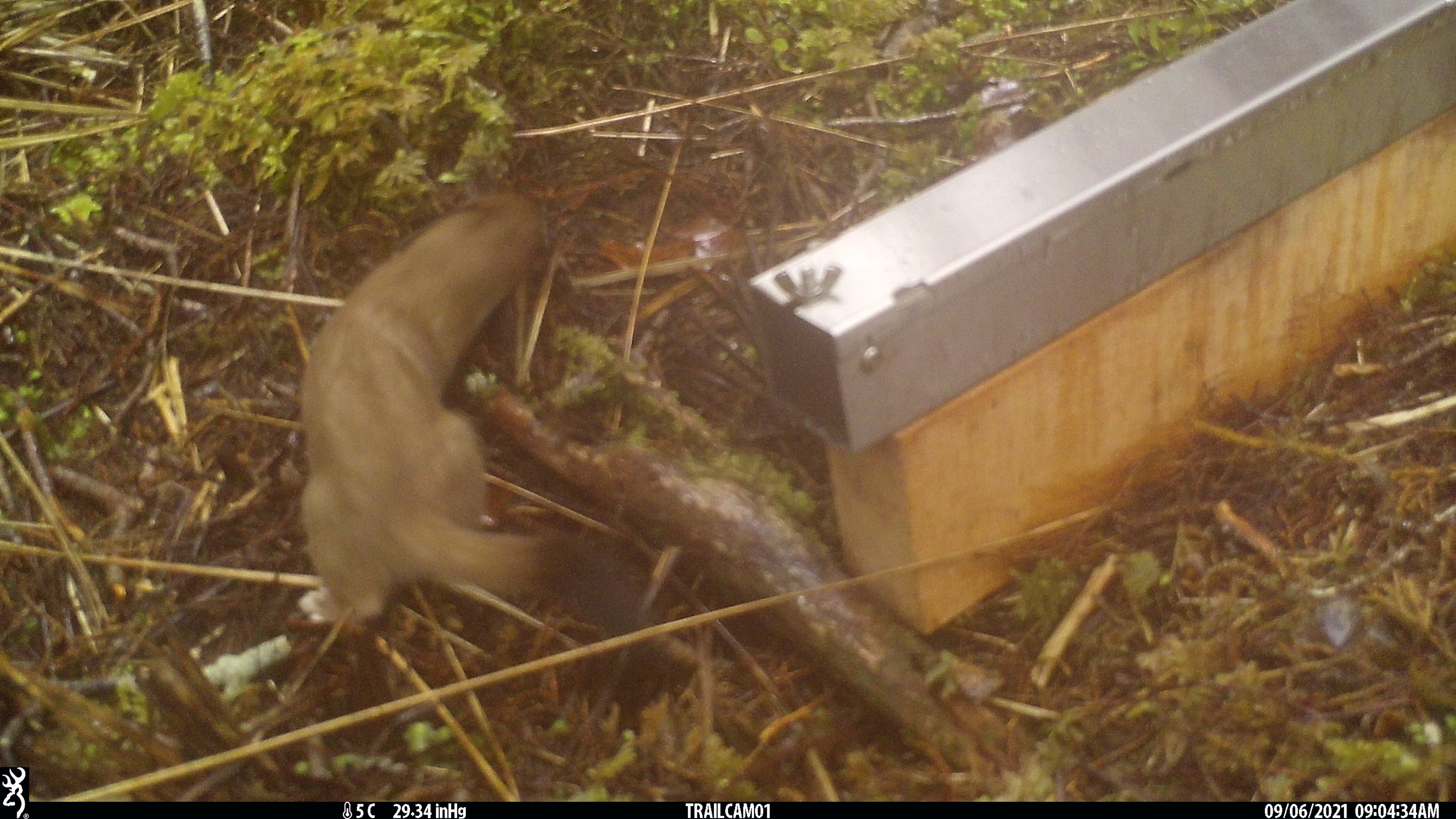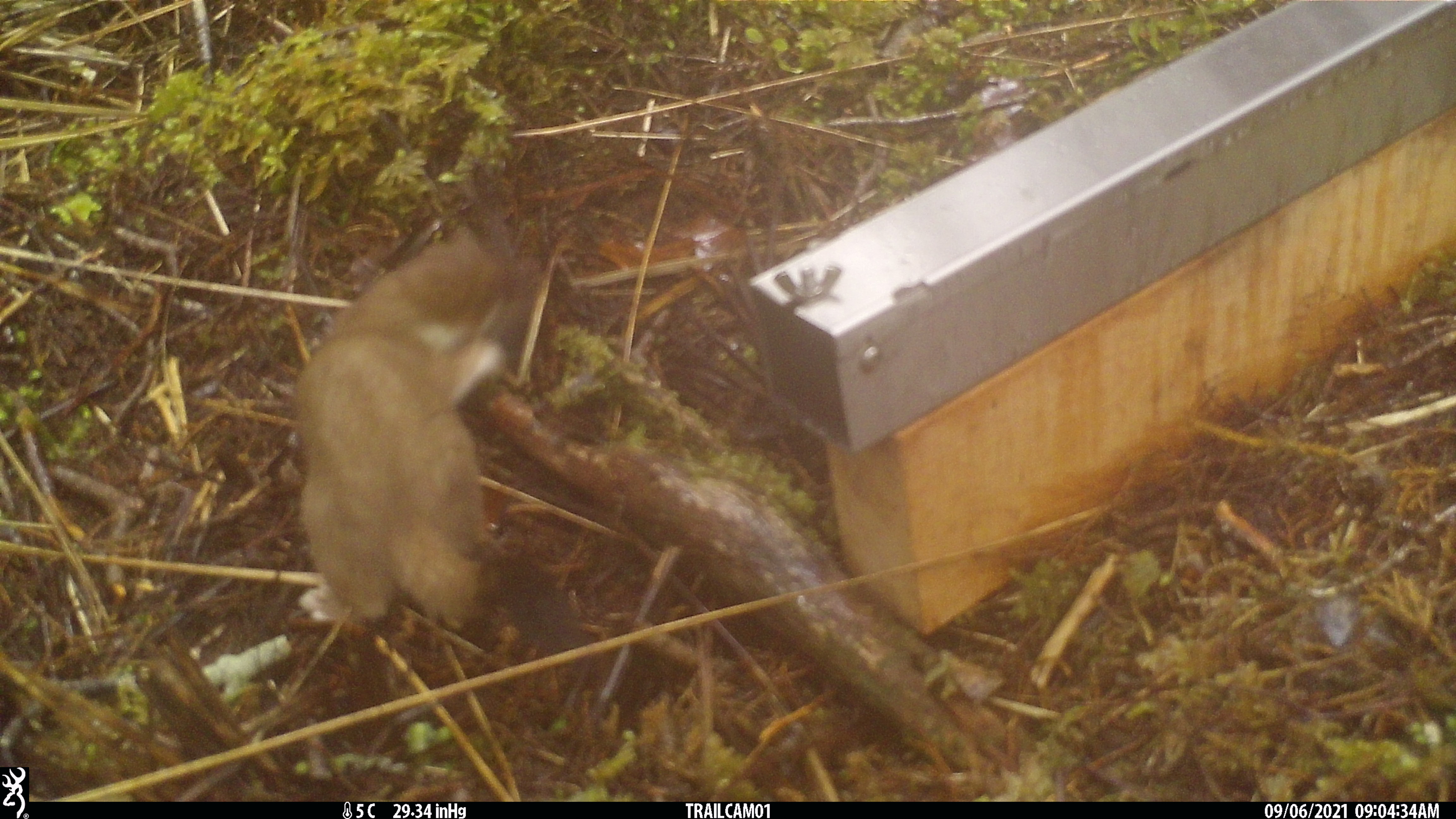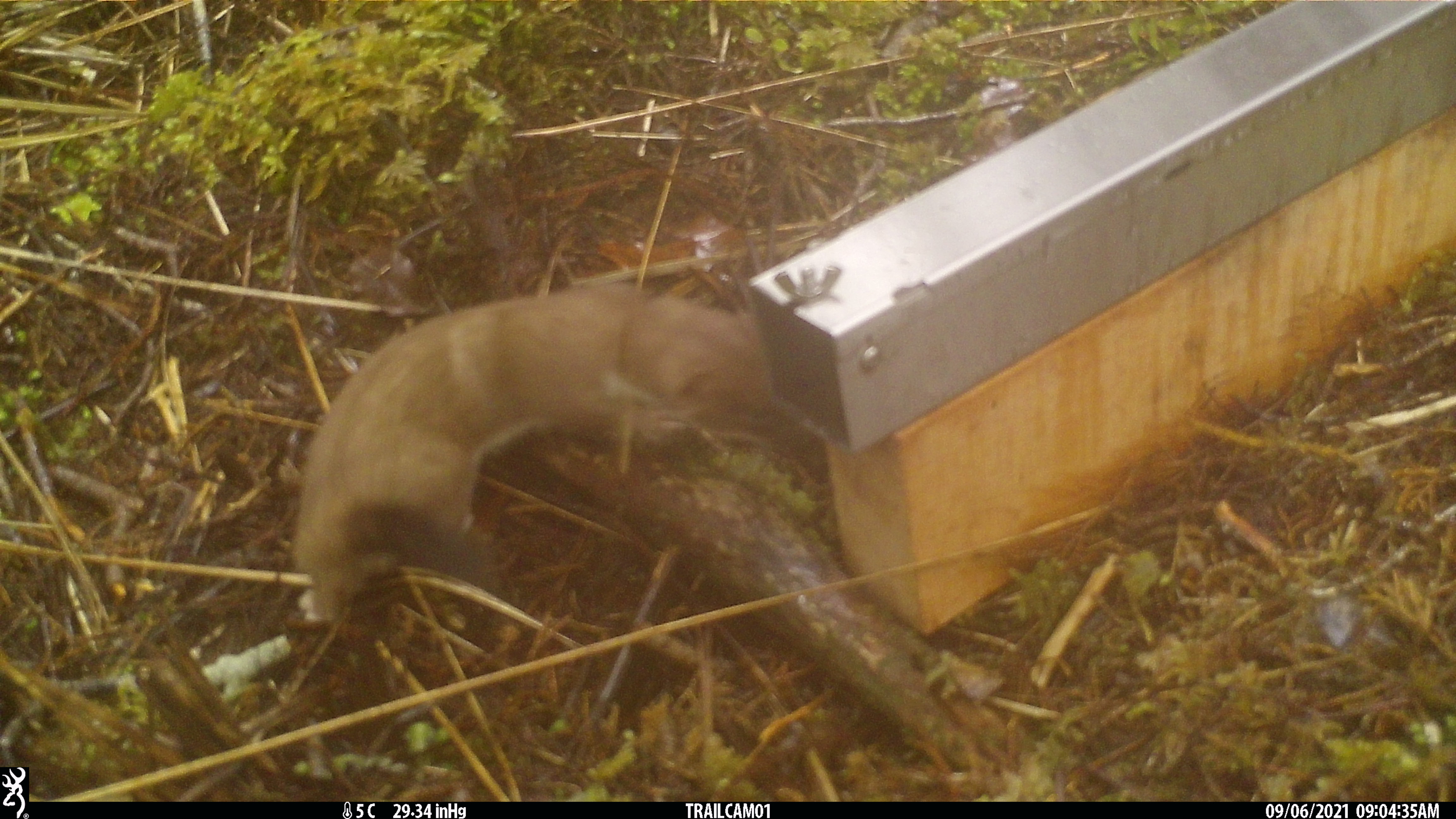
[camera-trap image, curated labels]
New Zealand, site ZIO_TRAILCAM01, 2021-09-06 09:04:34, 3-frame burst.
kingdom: Animalia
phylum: Chordata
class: Mammalia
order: Carnivora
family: Mustelidae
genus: Mustela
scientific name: Mustela erminea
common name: stoat